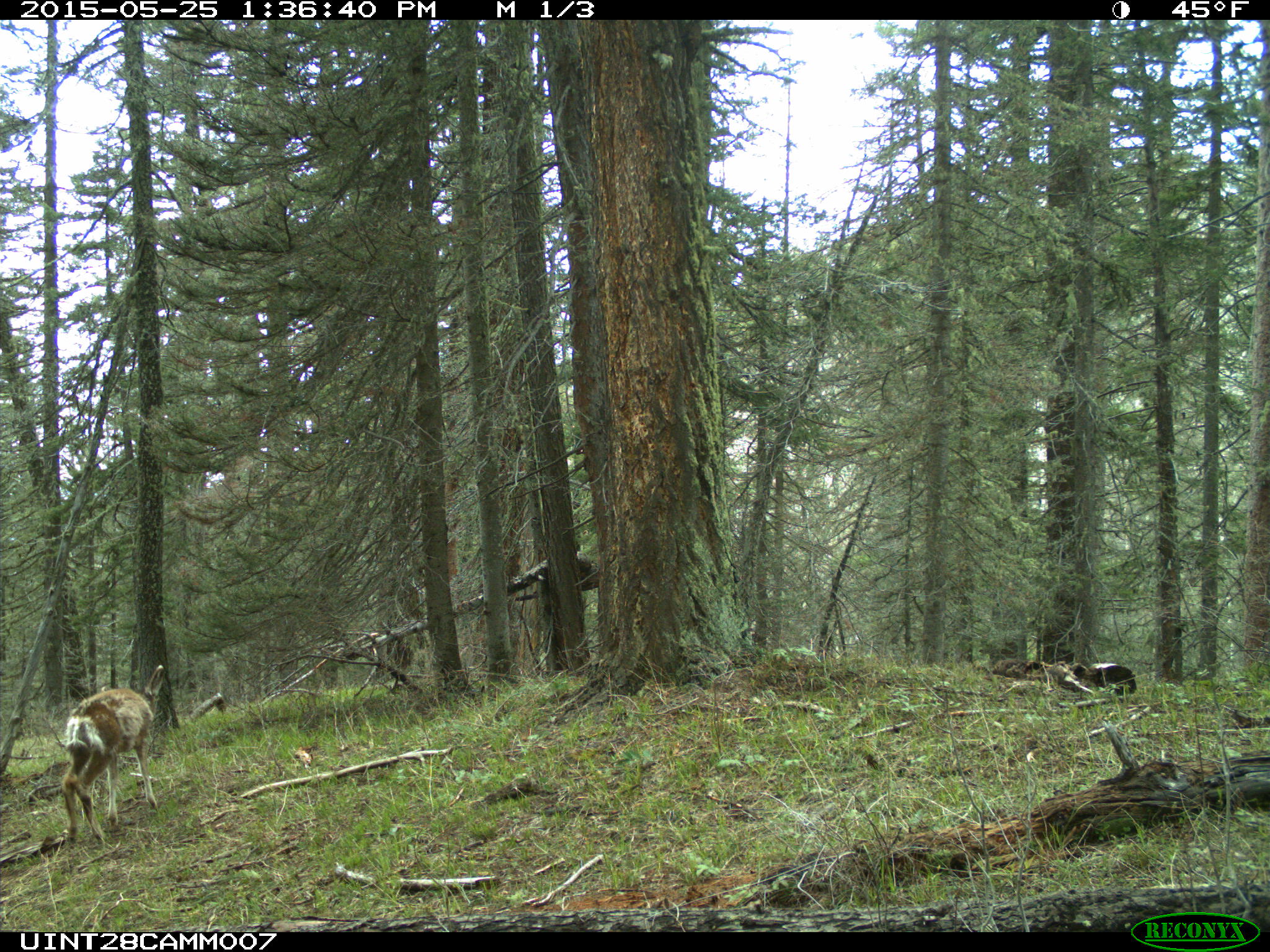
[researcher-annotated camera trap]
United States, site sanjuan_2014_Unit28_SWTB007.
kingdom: Animalia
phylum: Chordata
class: Mammalia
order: Artiodactyla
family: Cervidae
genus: Odocoileus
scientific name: Odocoileus hemionus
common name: mule deer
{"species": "Odocoileus hemionus (mule deer)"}